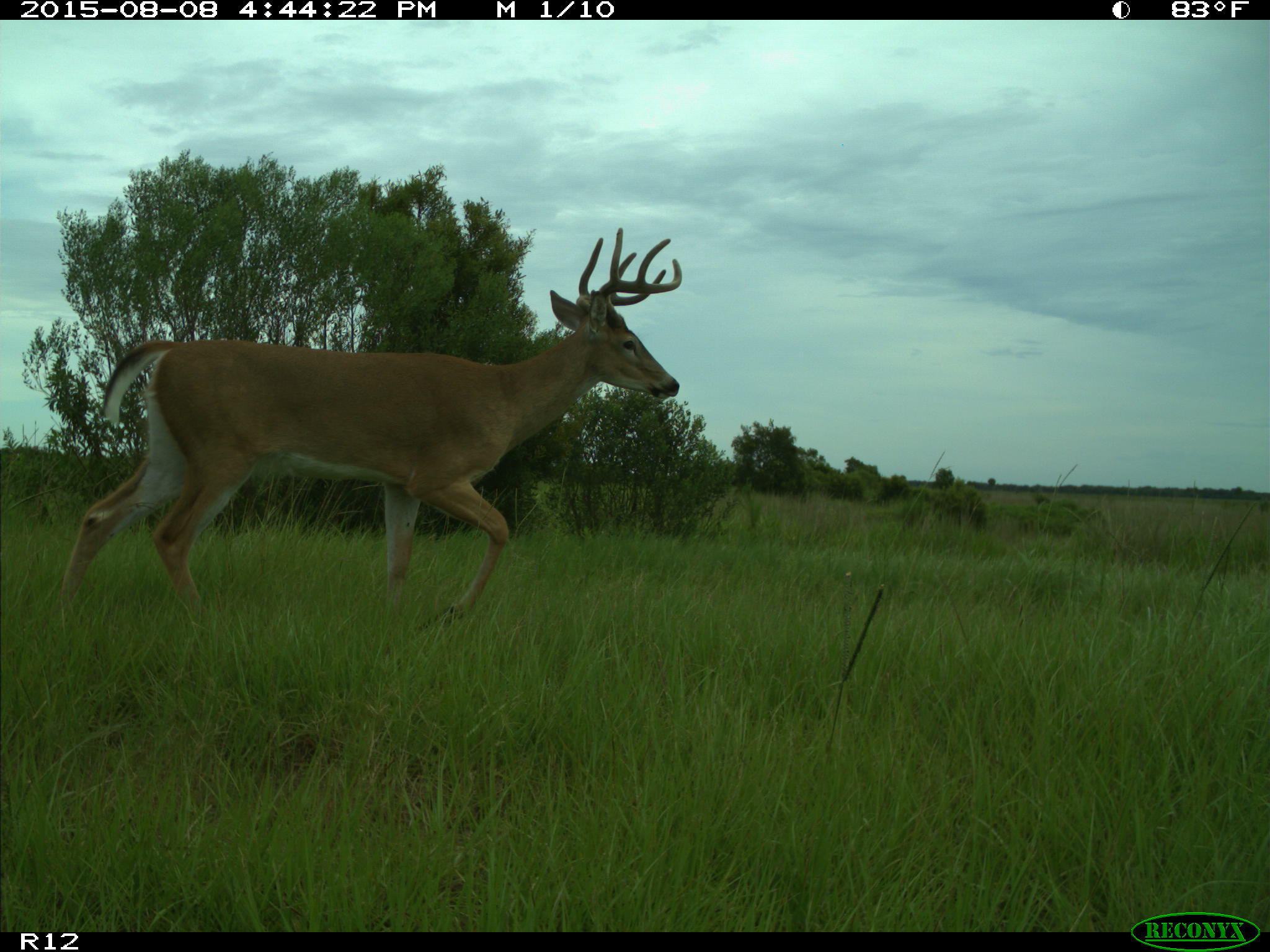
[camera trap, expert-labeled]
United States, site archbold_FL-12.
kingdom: Animalia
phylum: Chordata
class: Mammalia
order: Artiodactyla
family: Cervidae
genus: Odocoileus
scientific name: Odocoileus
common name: deer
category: unidentified deer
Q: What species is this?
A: Unidentified deer (deer) (Odocoileus).